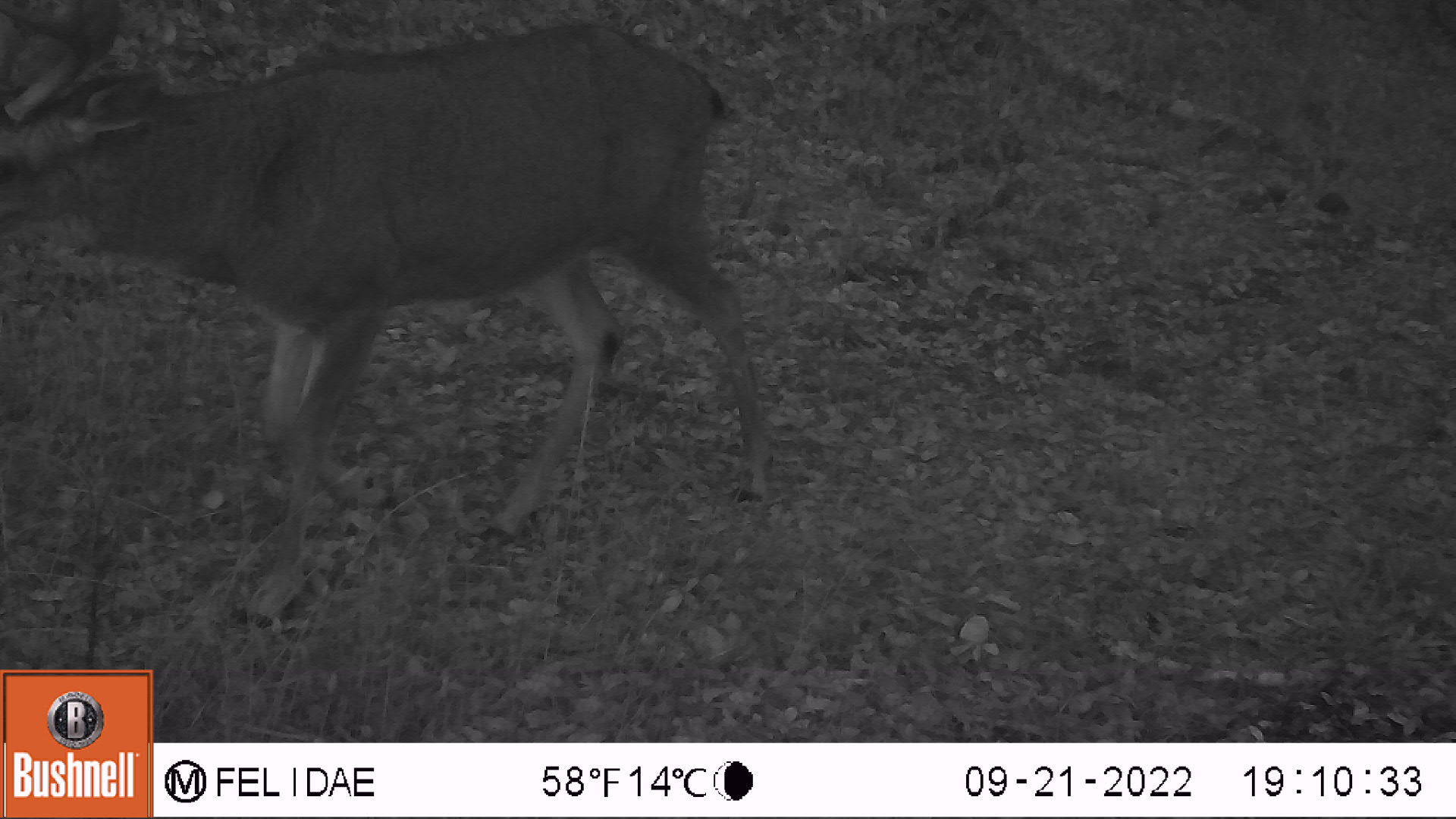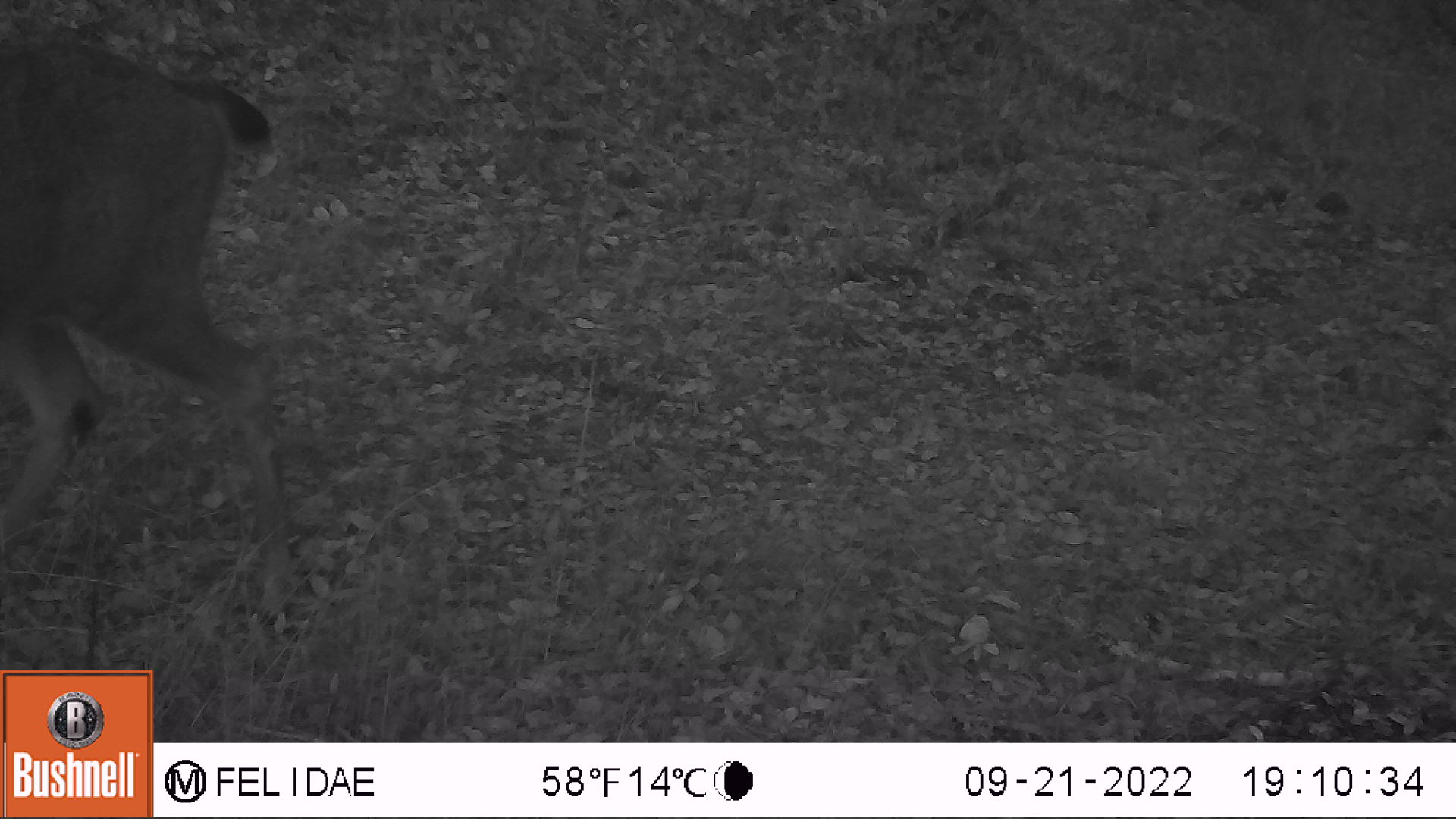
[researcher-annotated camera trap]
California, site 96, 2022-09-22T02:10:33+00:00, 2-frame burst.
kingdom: Animalia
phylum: Chordata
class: Mammalia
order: Artiodactyla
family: Cervidae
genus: Odocoileus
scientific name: Odocoileus hemionus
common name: mule deer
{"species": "mule deer (Odocoileus hemionus)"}